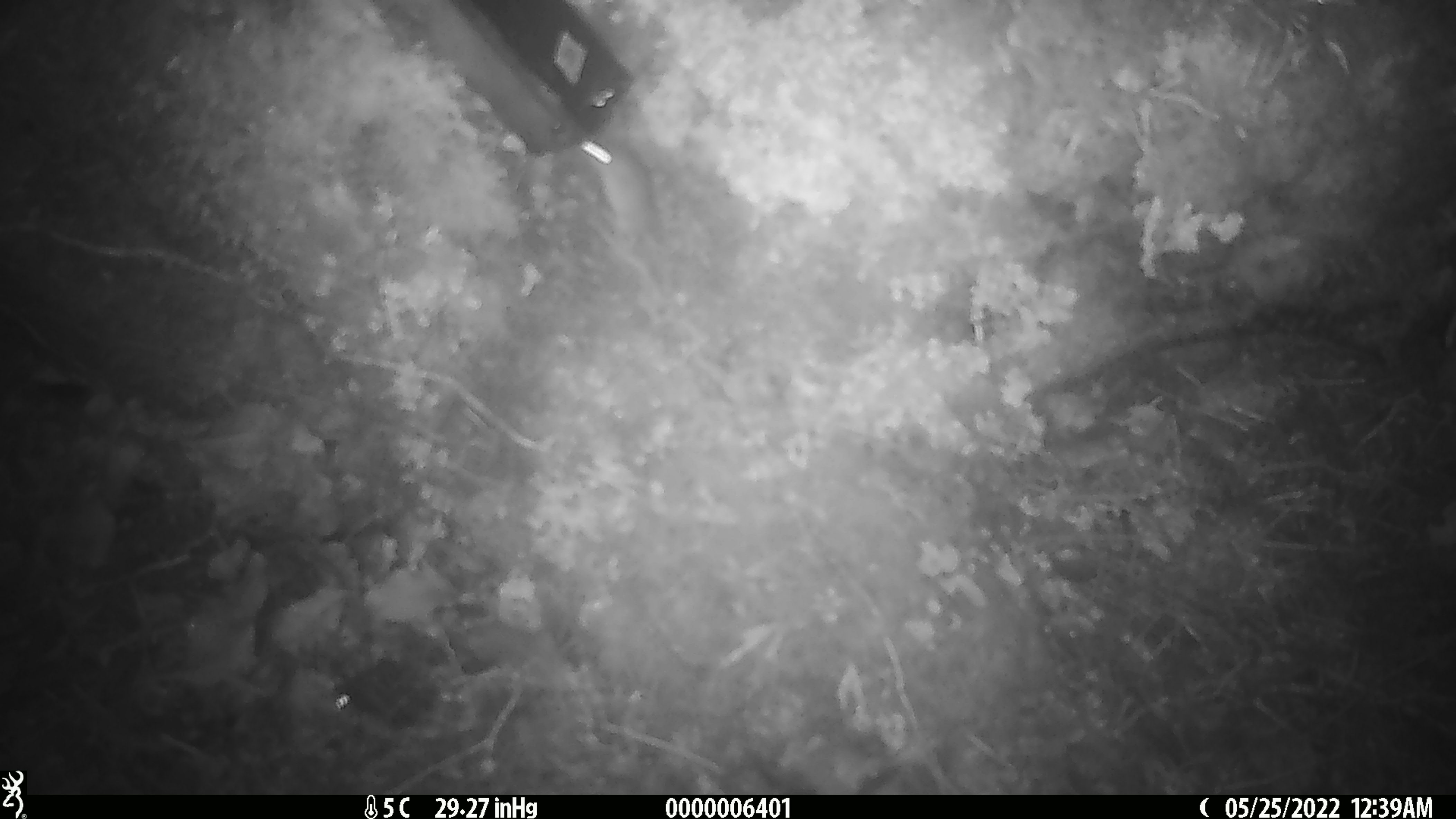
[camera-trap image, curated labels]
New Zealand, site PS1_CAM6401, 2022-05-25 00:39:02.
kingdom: Animalia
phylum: Chordata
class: Mammalia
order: Rodentia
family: Muridae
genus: Mus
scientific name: Mus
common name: mouse